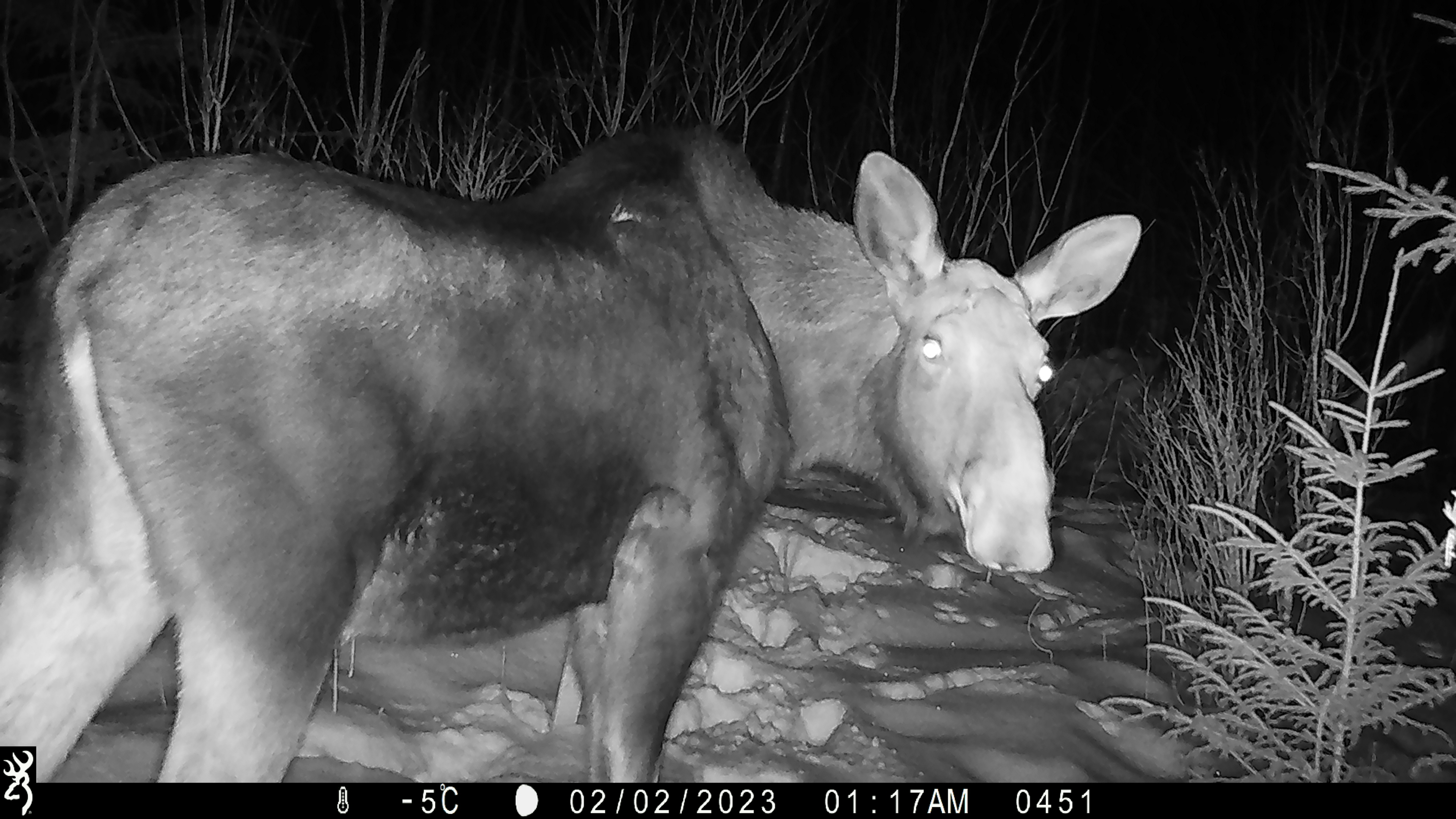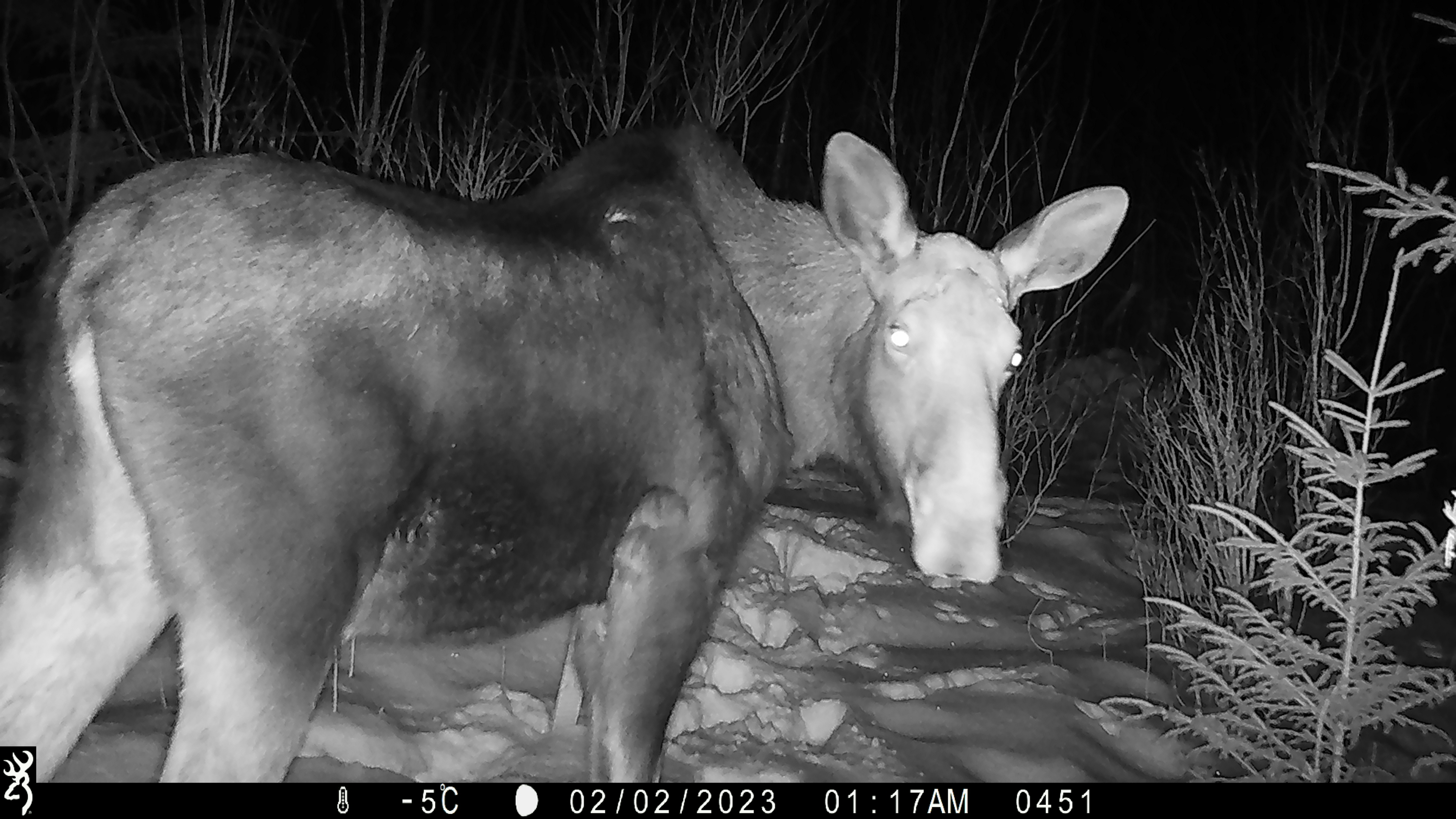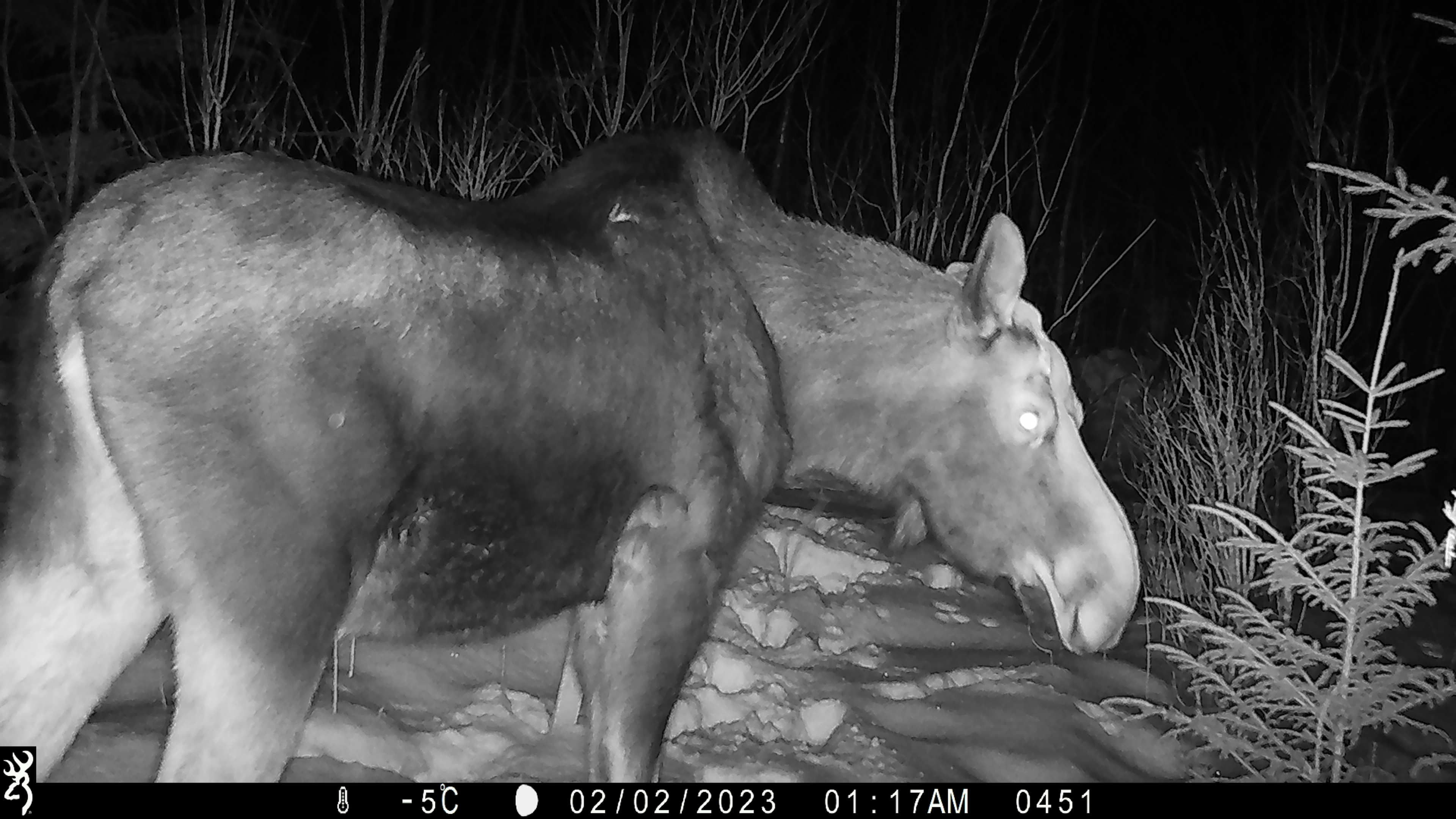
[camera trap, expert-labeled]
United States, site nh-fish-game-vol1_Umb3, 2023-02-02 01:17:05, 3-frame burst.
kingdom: Animalia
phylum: Chordata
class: Mammalia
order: Artiodactyla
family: Cervidae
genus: Alces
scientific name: Alces alces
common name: moose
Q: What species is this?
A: Moose (Alces alces).